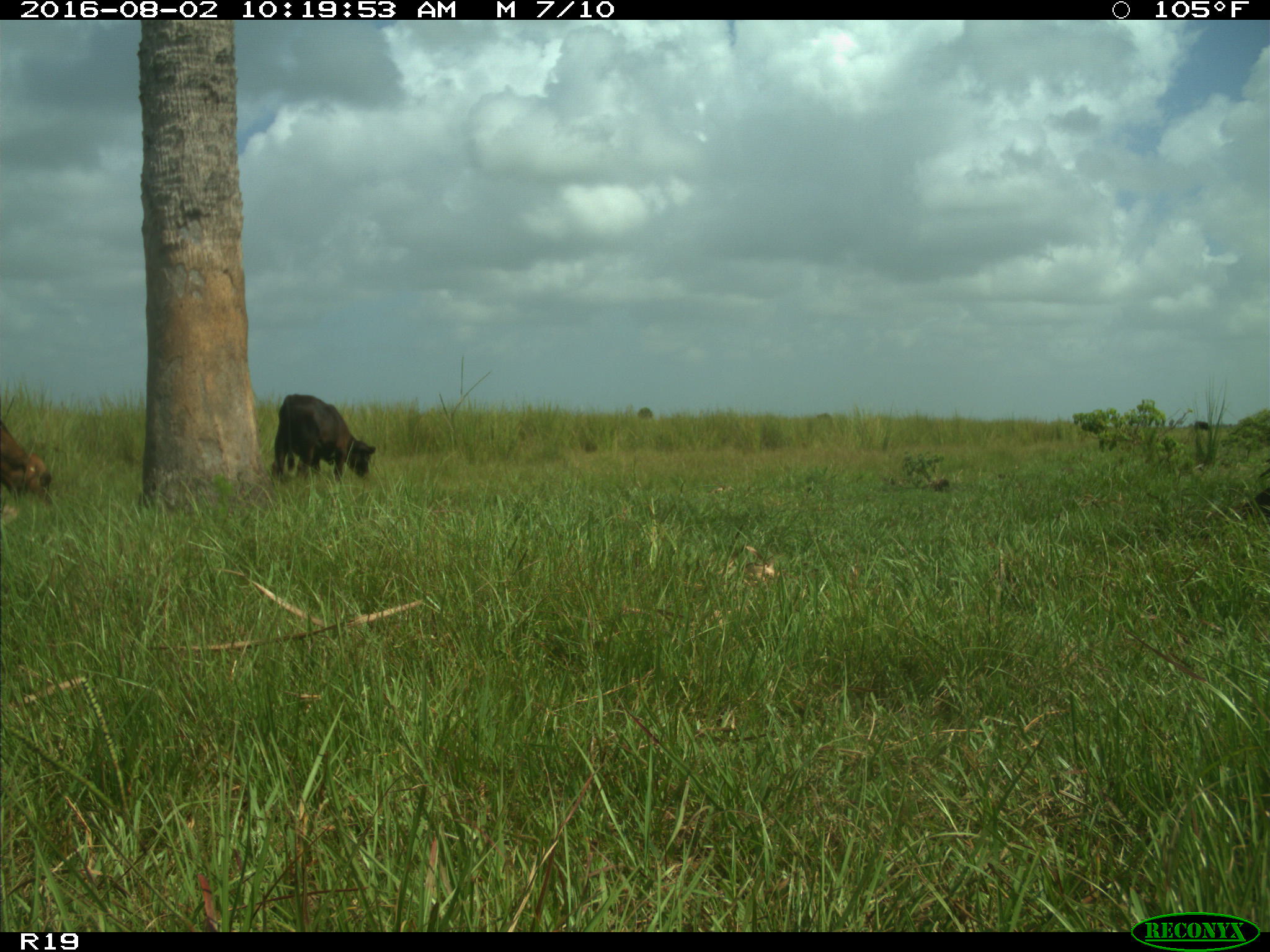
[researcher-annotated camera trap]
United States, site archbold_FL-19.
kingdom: Animalia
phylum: Chordata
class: Mammalia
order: Artiodactyla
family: Bovidae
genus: Bos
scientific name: Bos taurus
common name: domestic cow